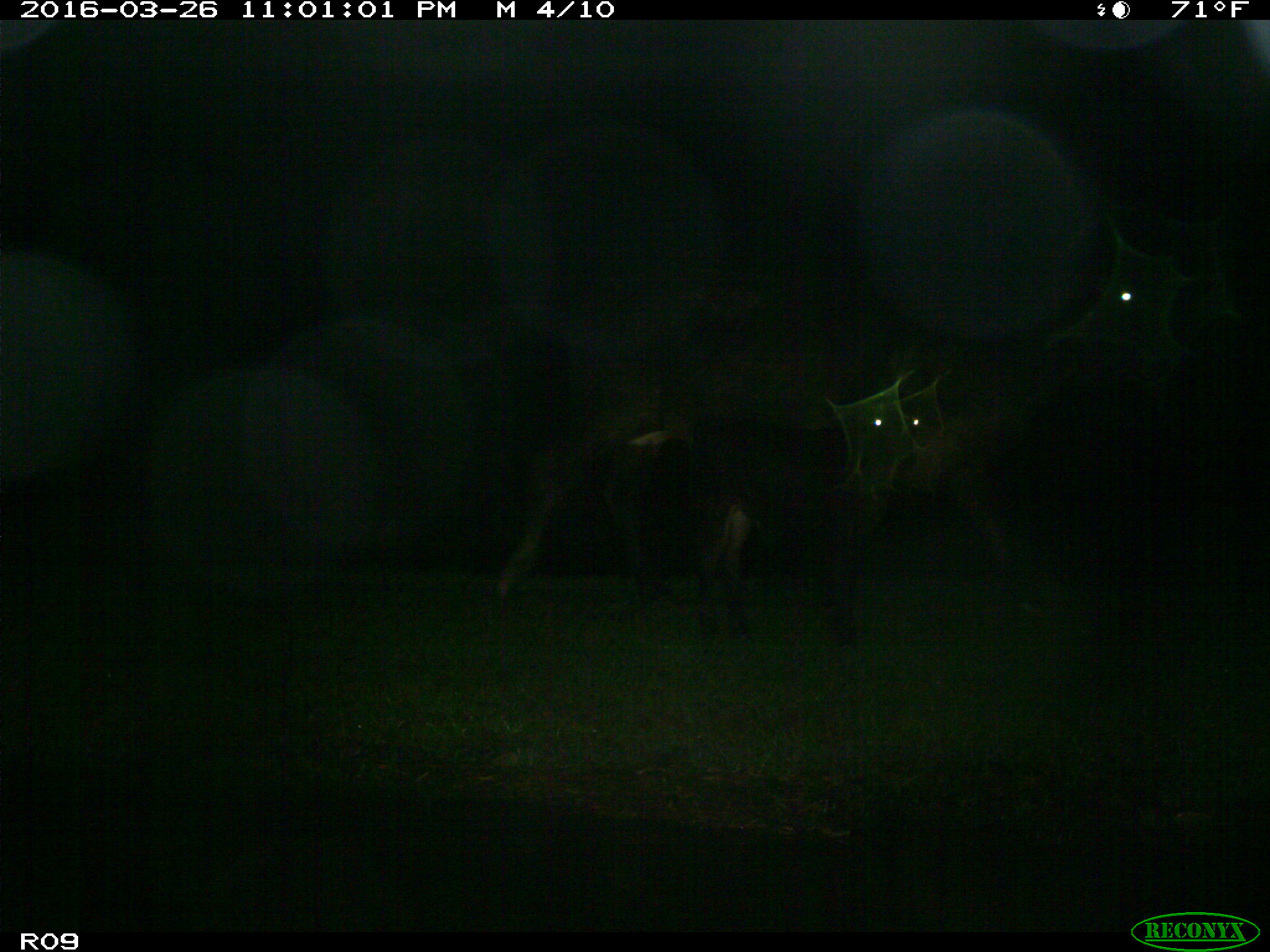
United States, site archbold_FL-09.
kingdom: Animalia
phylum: Chordata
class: Mammalia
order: Artiodactyla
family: Bovidae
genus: Bos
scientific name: Bos taurus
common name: domestic cow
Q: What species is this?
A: Bos taurus (domestic cow).